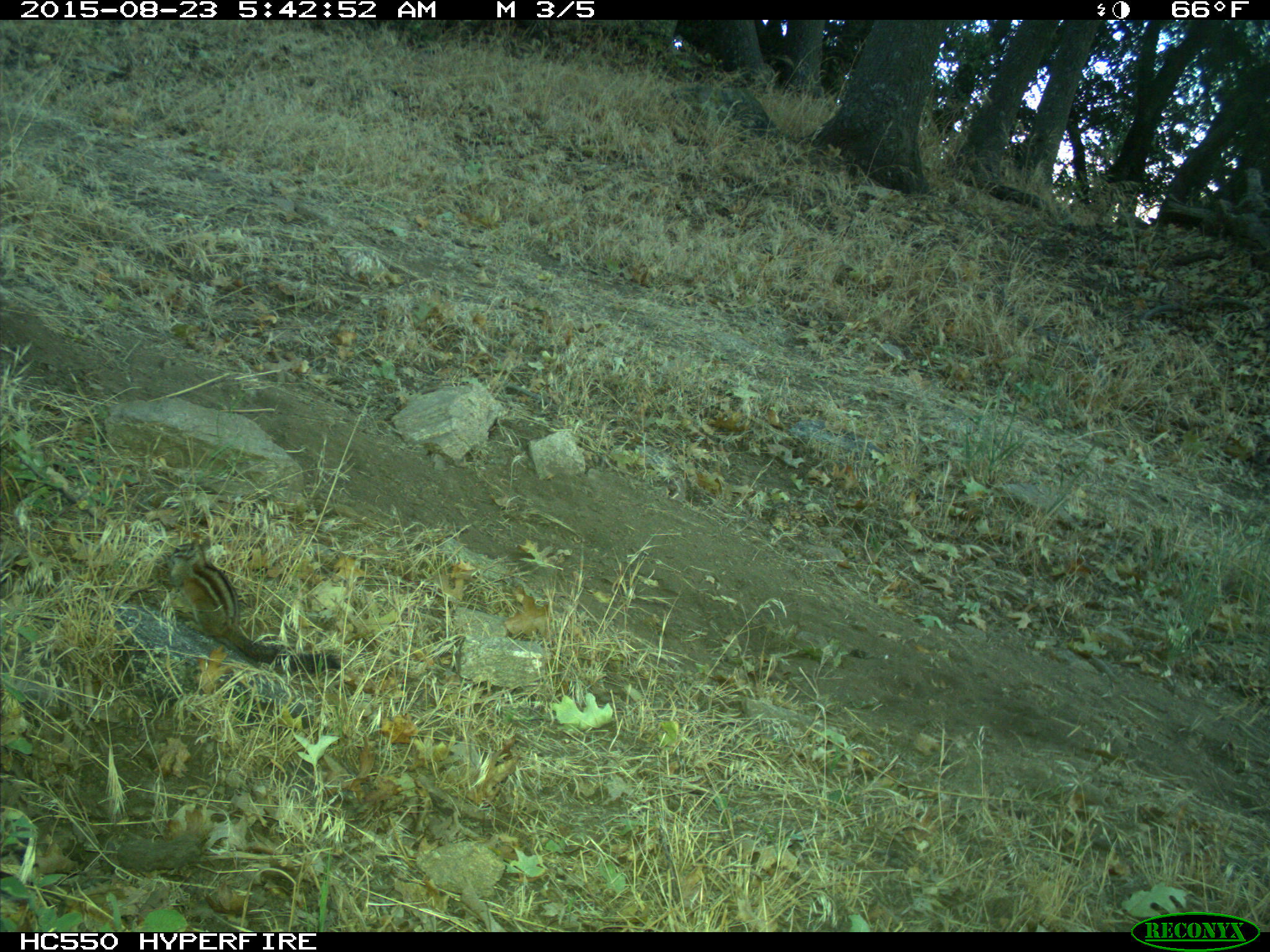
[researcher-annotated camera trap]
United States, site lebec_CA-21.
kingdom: Animalia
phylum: Chordata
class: Mammalia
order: Rodentia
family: Sciuridae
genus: Tamias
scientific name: Tamias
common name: chipmunk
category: unidentified chipmunk